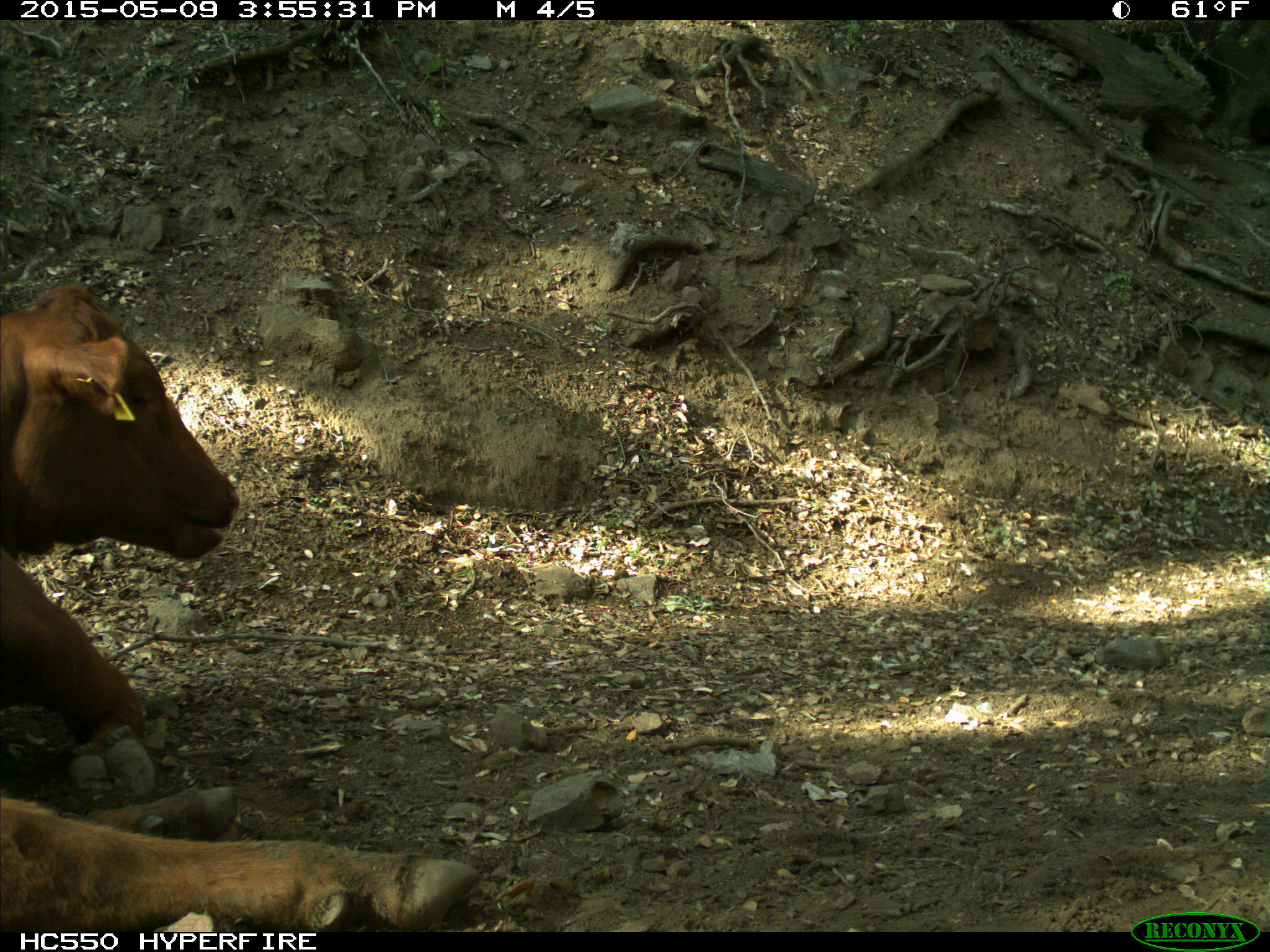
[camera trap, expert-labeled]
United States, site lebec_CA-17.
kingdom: Animalia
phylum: Chordata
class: Mammalia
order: Artiodactyla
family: Bovidae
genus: Bos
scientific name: Bos taurus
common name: domestic cow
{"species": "Bos taurus (domestic cow)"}